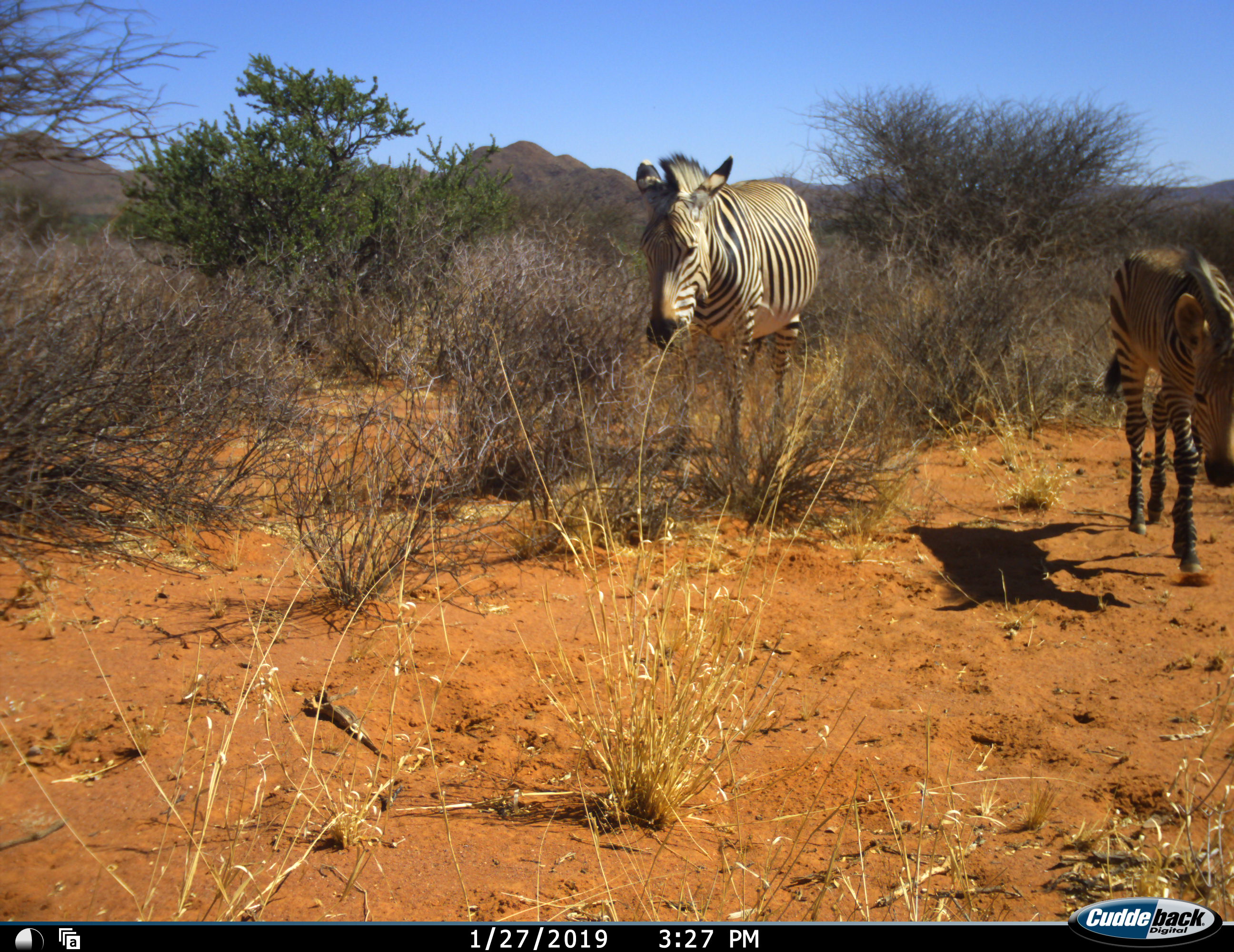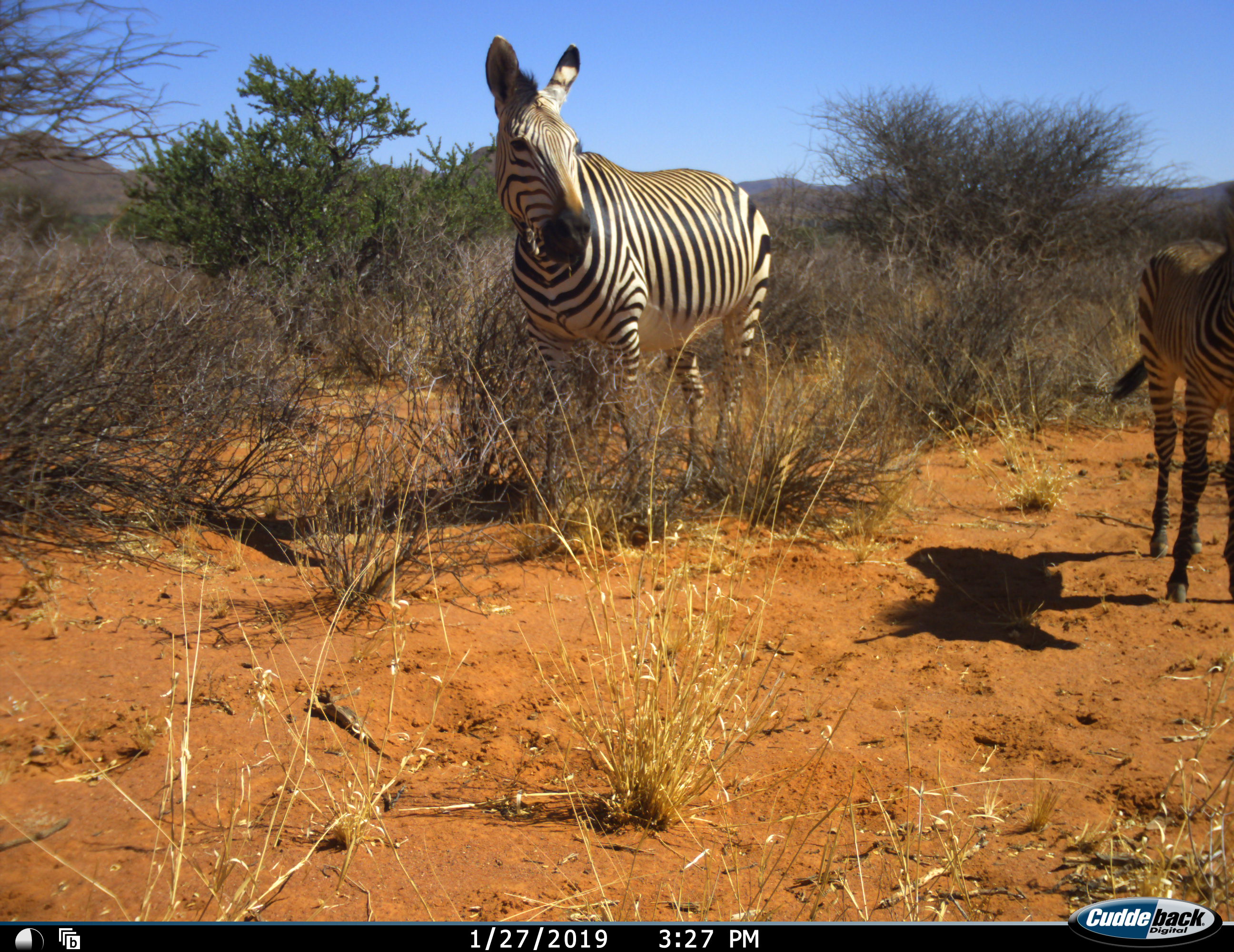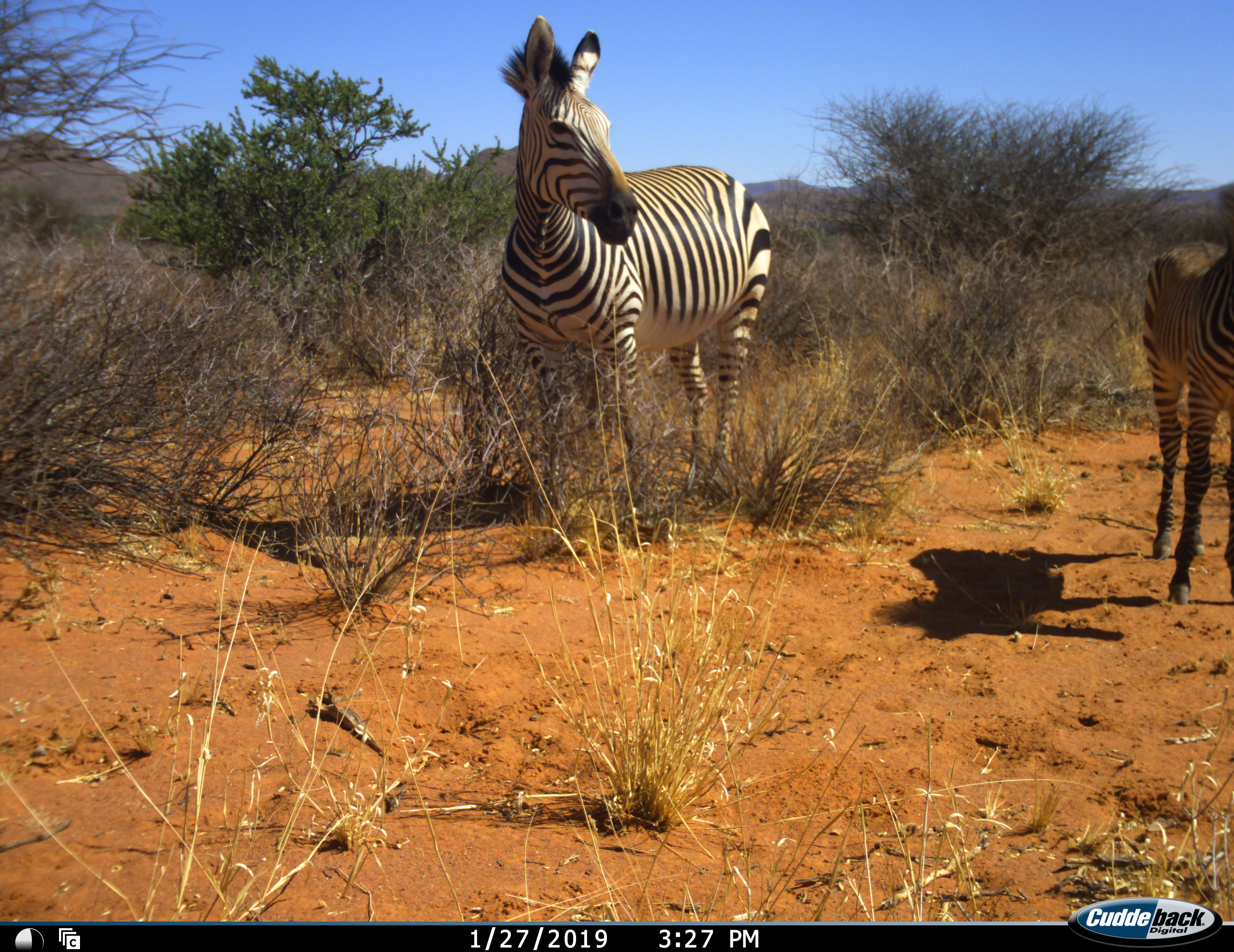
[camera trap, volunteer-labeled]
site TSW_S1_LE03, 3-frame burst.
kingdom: Animalia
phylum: Chordata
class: Mammalia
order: Perissodactyla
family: Equidae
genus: Equus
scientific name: Equus zebra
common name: mountain zebra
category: zebramountain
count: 2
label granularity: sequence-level